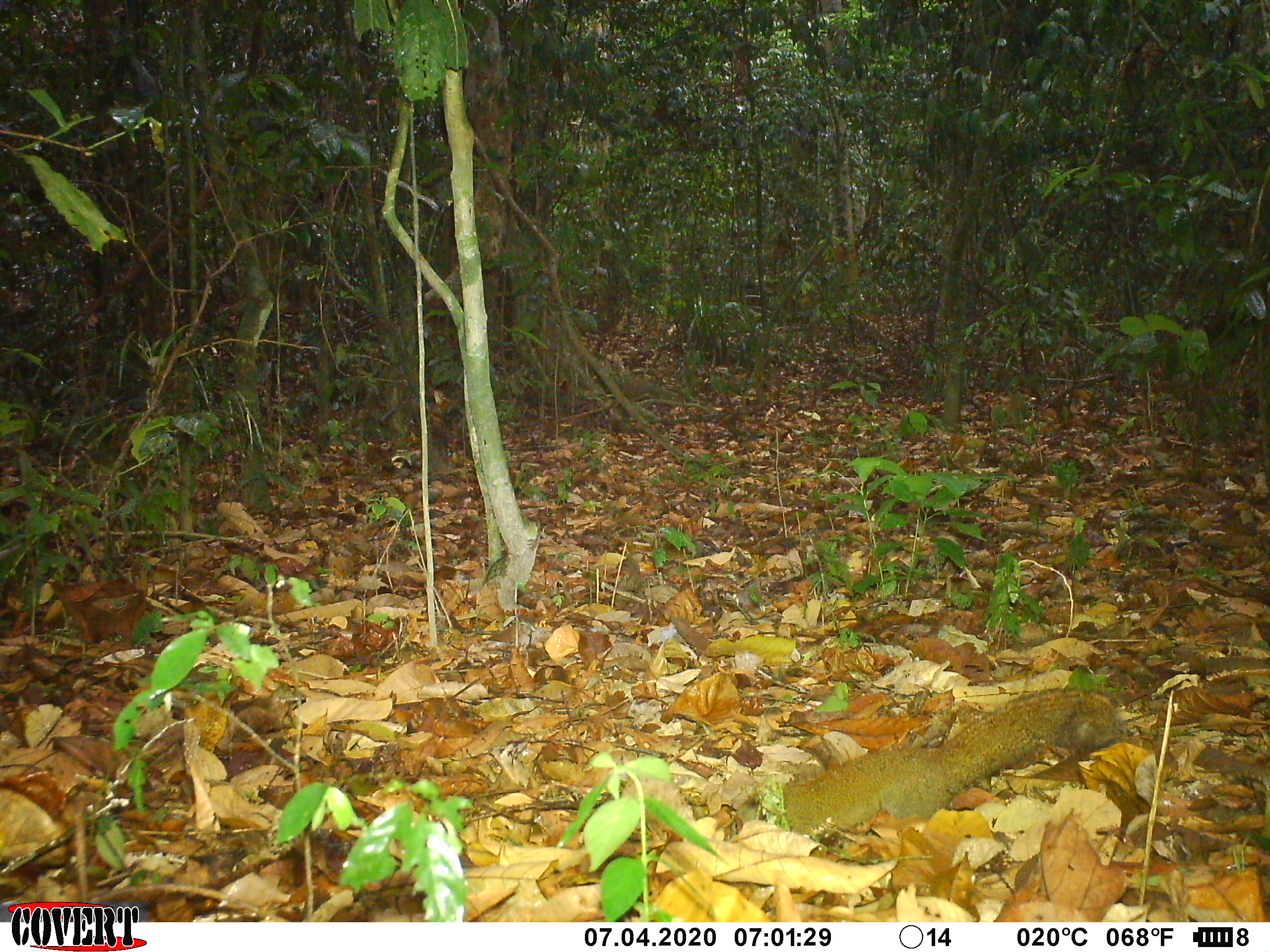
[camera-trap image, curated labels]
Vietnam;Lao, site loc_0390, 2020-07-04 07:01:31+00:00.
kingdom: Animalia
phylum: Chordata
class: Mammalia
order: Rodentia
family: Sciuridae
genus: Callosciurus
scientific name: Callosciurus erythraeus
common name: pallas's squirrel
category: pallass squirrel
Pallass squirrel (pallas's squirrel) (Callosciurus erythraeus). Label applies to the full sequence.